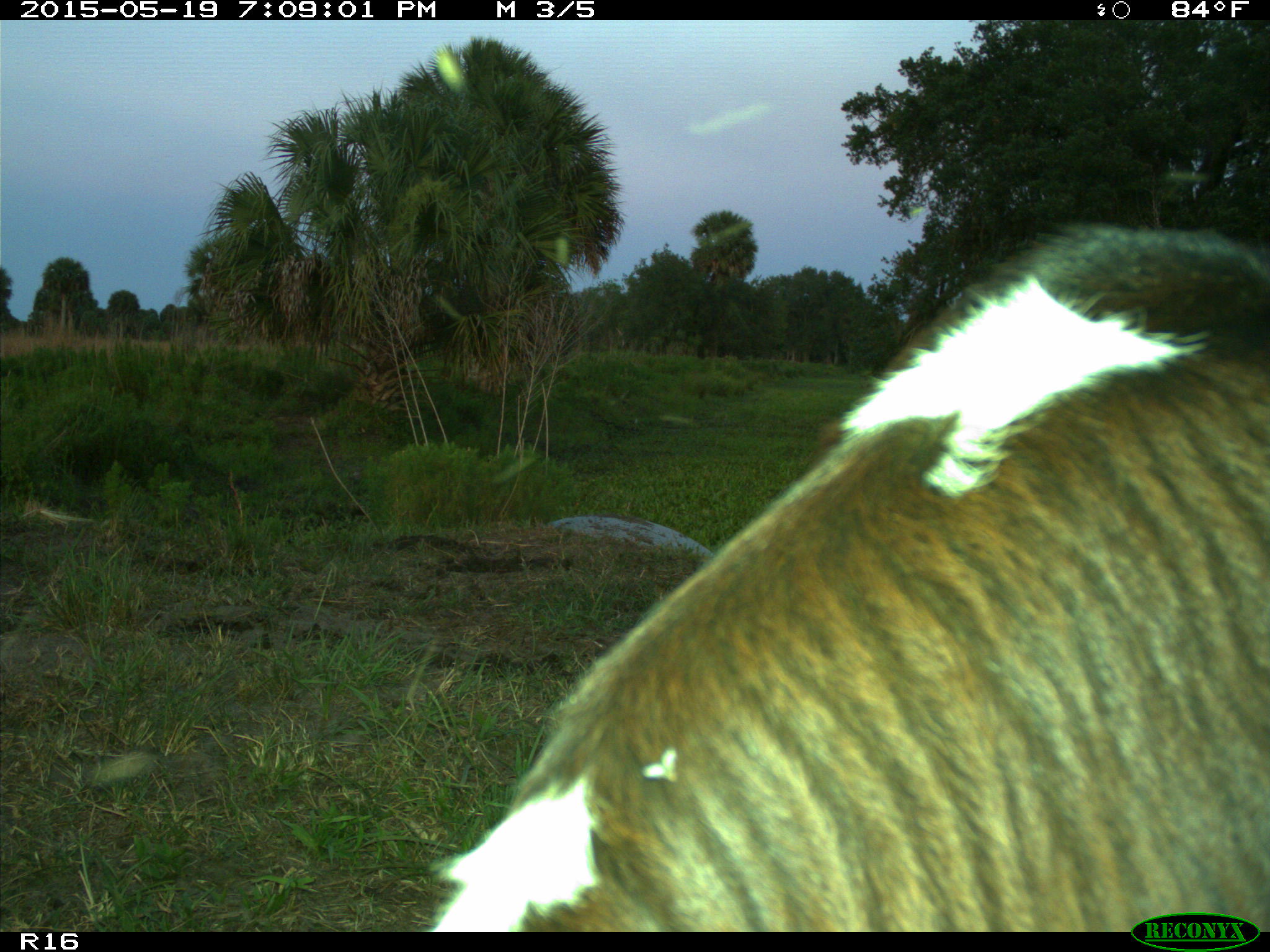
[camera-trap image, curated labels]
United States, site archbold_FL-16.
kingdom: Animalia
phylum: Chordata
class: Mammalia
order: Artiodactyla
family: Bovidae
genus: Bos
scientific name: Bos taurus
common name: domestic cow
Bos taurus (domestic cow).